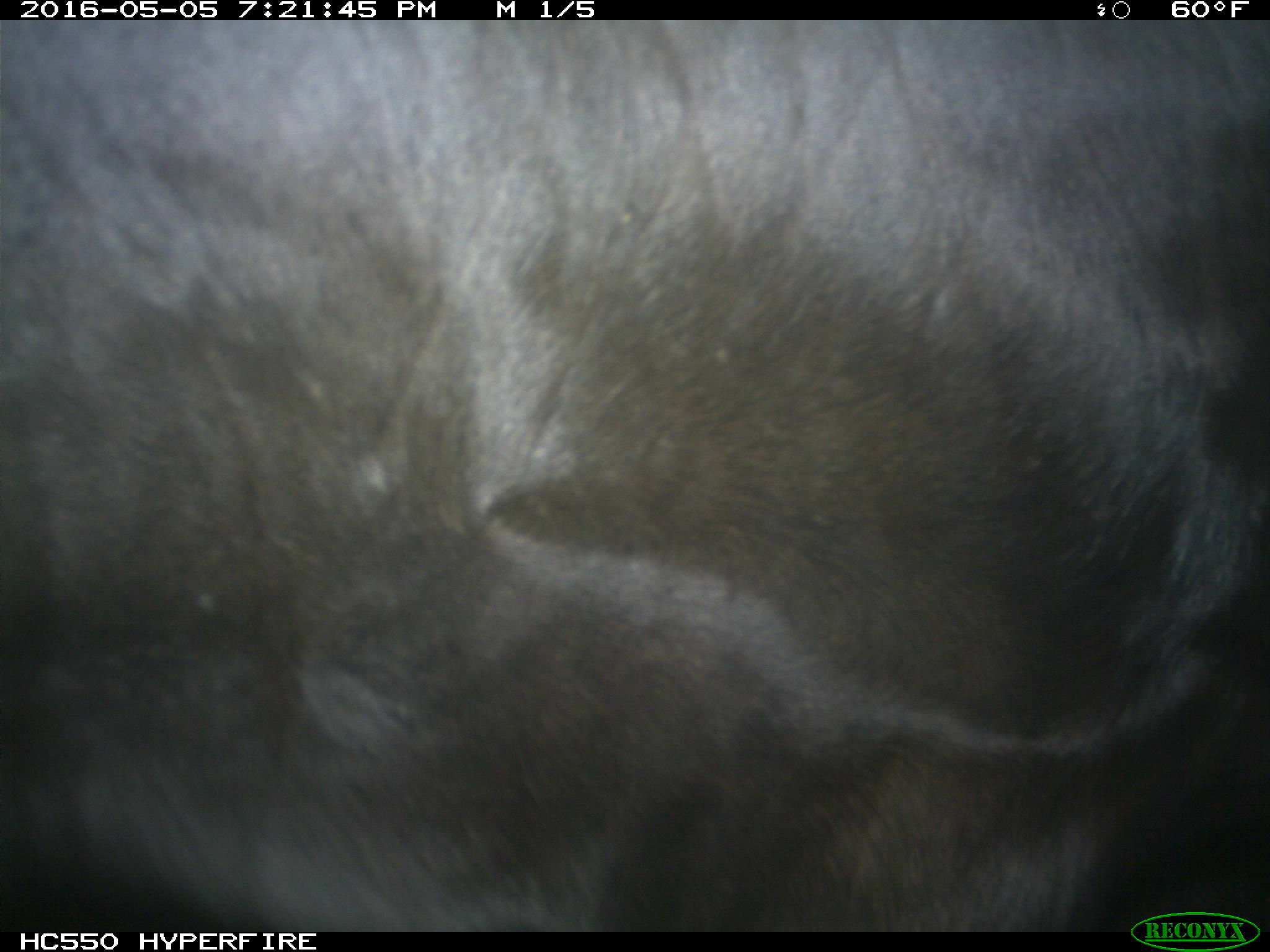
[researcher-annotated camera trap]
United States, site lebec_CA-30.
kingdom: Animalia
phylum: Chordata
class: Mammalia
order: Artiodactyla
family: Bovidae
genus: Bos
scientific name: Bos taurus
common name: domestic cow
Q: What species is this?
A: Bos taurus (domestic cow).